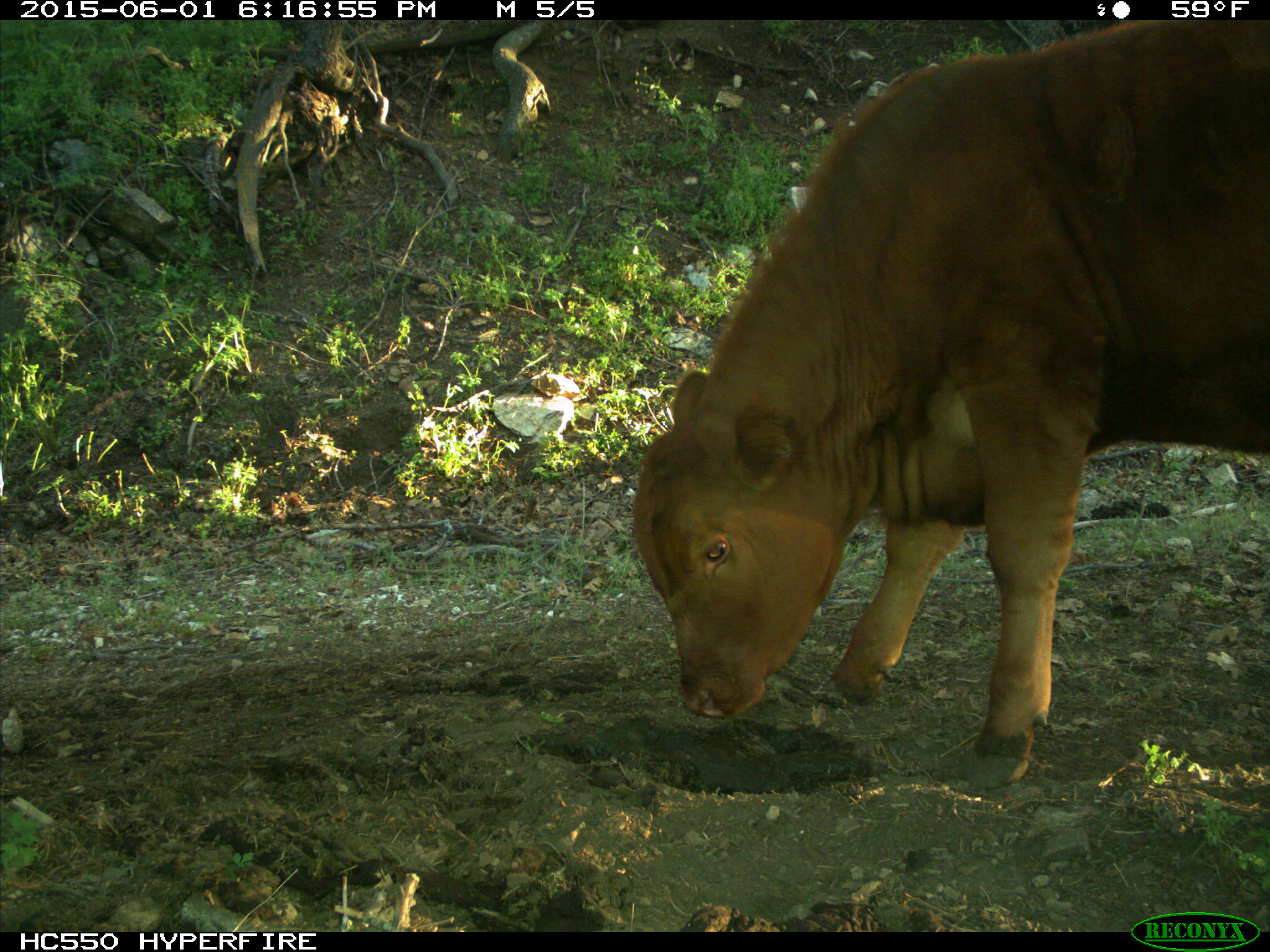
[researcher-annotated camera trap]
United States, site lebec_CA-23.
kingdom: Animalia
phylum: Chordata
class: Mammalia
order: Artiodactyla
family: Bovidae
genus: Bos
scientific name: Bos taurus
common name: domestic cow